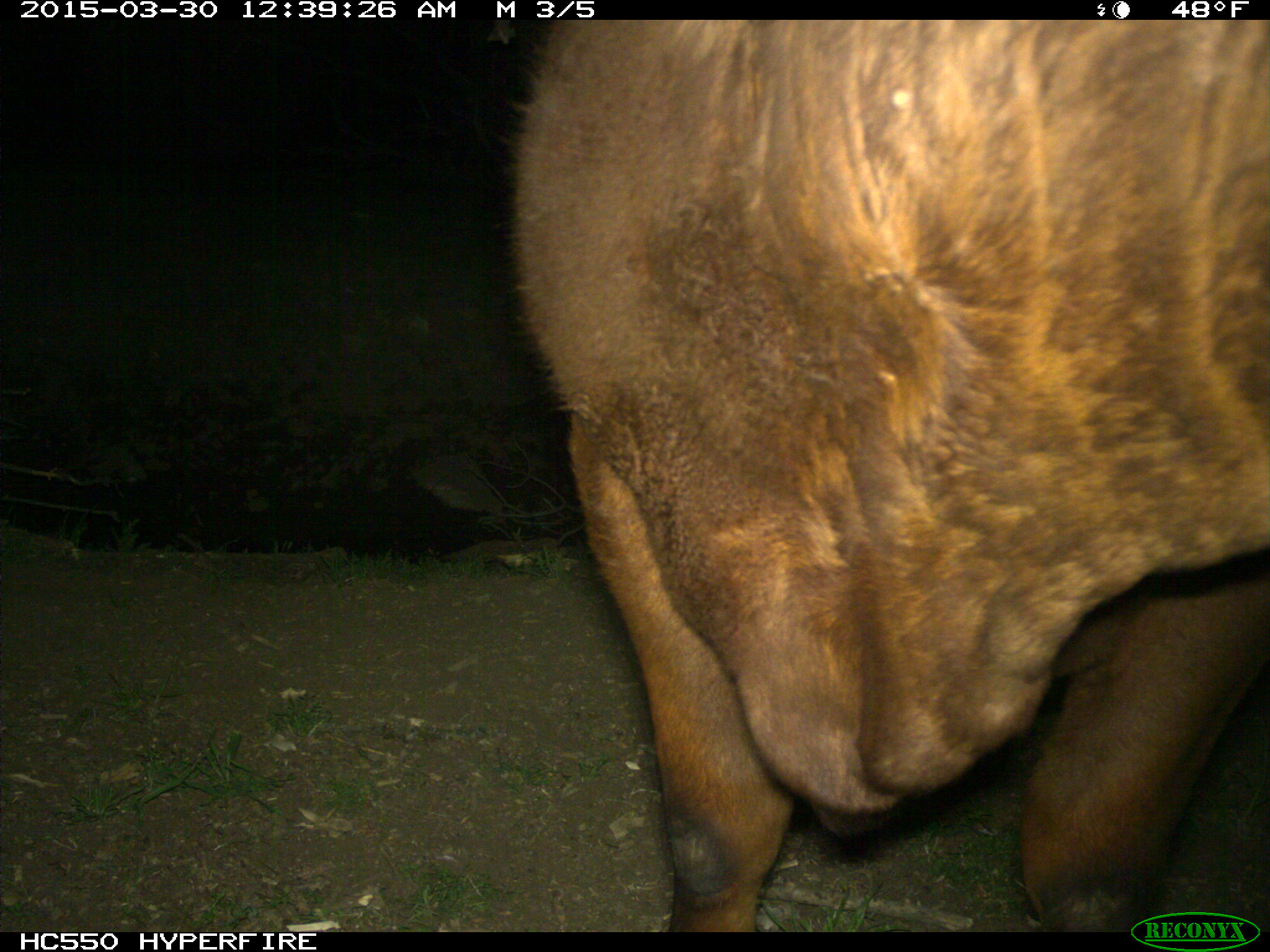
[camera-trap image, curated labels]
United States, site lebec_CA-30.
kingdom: Animalia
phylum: Chordata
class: Mammalia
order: Artiodactyla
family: Bovidae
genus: Bos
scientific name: Bos taurus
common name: domestic cow